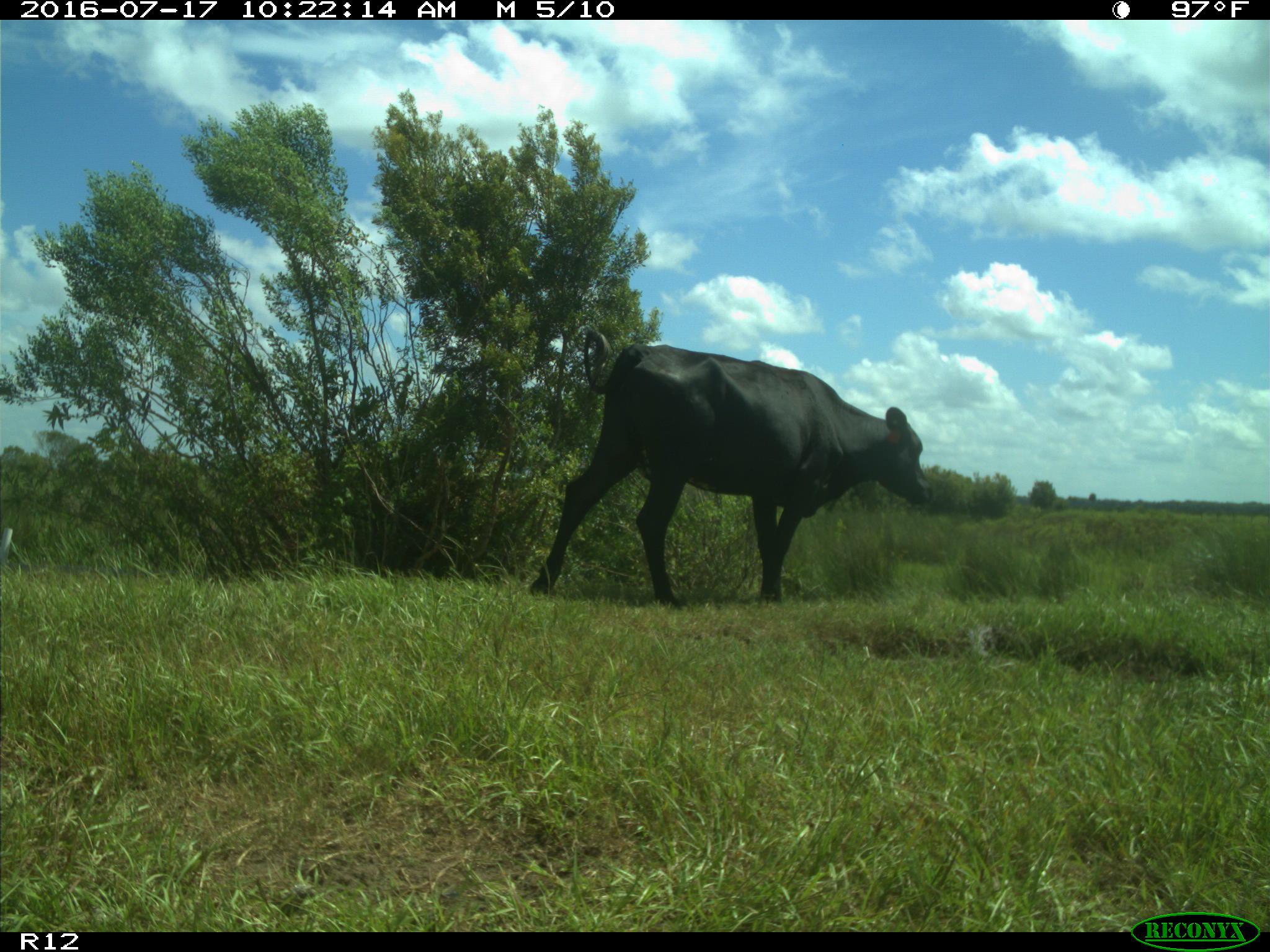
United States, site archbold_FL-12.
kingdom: Animalia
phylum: Chordata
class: Mammalia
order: Artiodactyla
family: Bovidae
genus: Bos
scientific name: Bos taurus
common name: domestic cow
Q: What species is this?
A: Bos taurus (domestic cow).